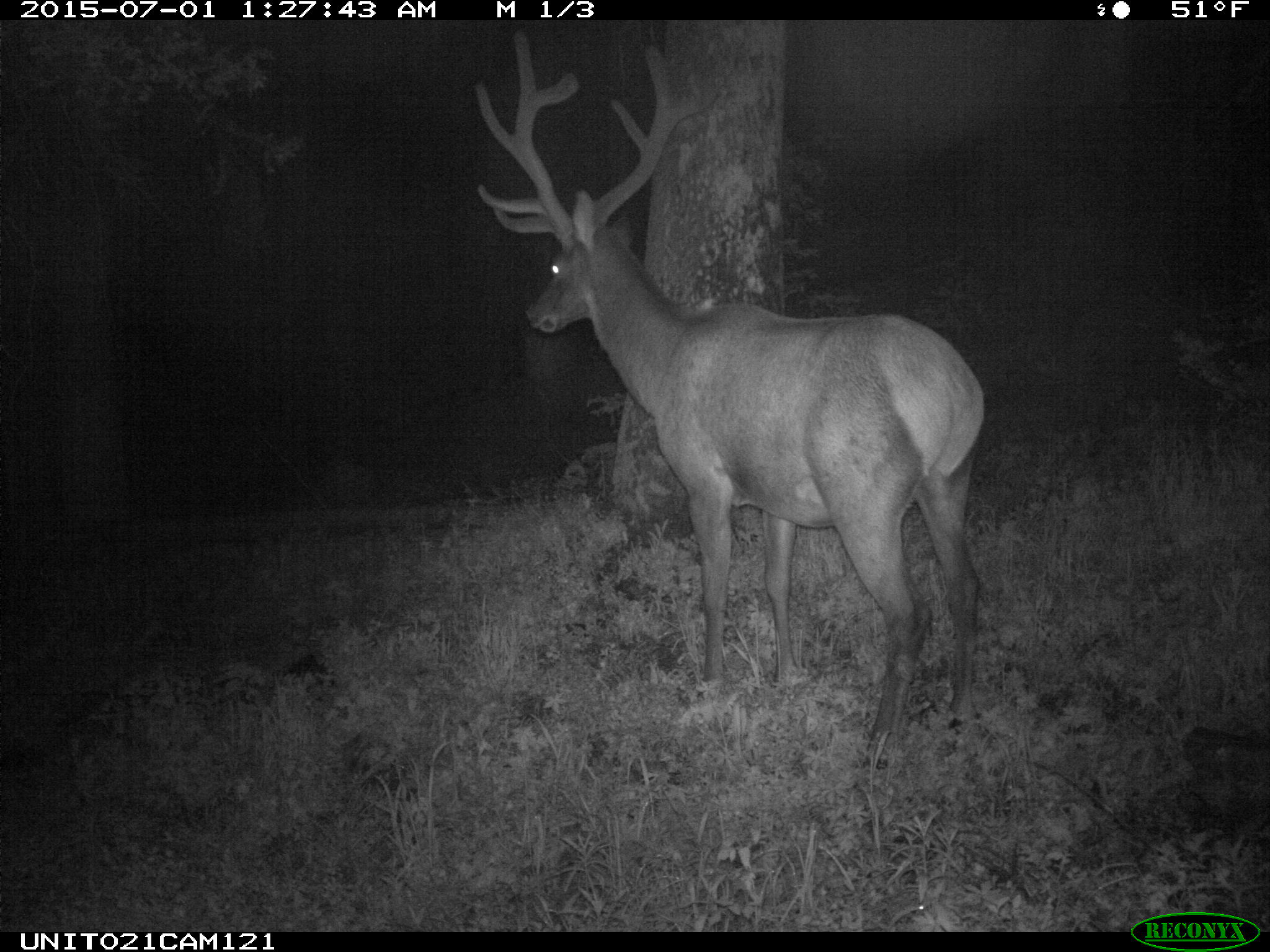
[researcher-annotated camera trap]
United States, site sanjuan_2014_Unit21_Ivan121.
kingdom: Animalia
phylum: Chordata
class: Mammalia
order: Artiodactyla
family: Cervidae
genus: Cervus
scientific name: Cervus elaphus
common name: red deer